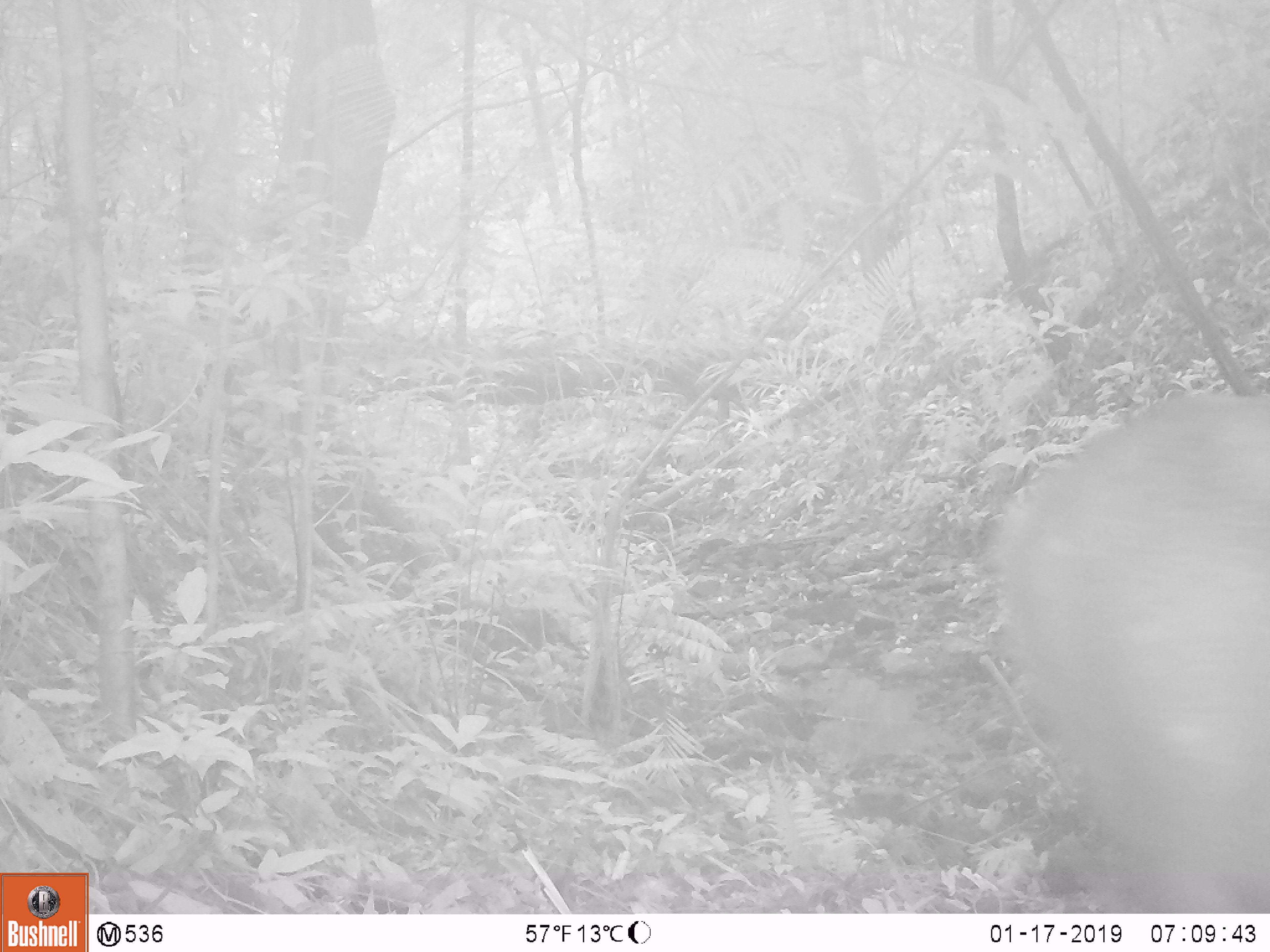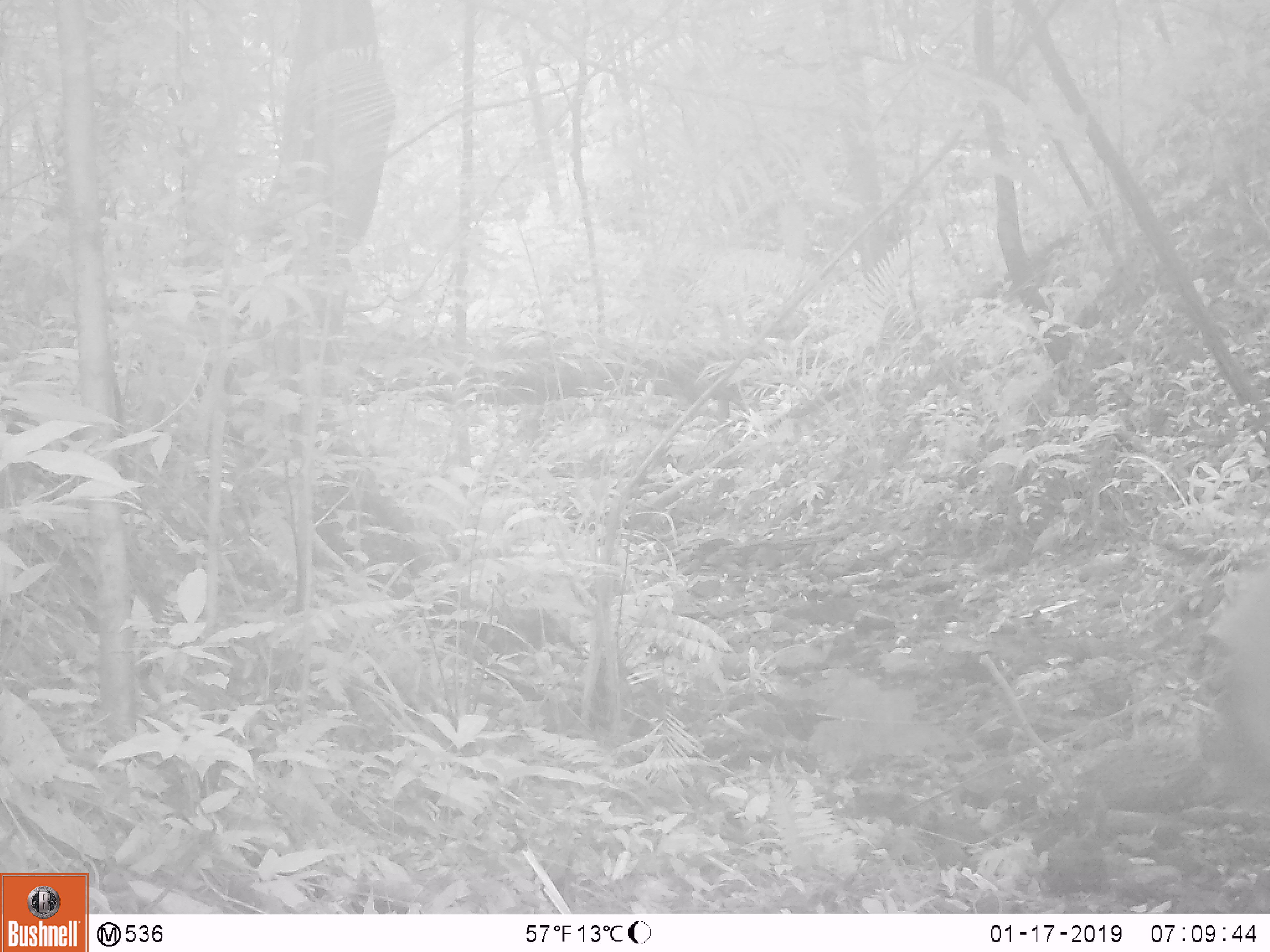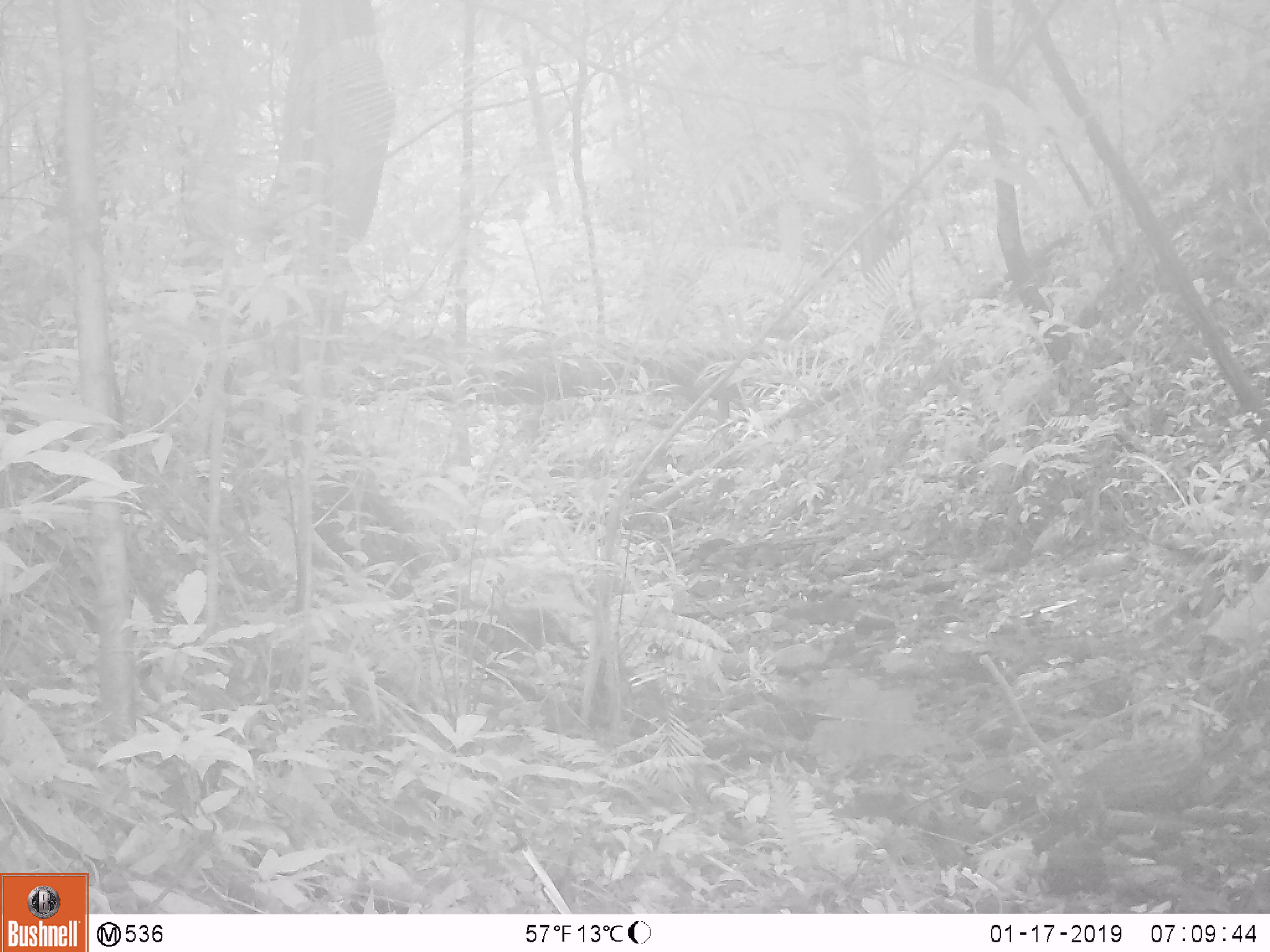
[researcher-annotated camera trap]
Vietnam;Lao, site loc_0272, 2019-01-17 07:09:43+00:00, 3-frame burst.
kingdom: Animalia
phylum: Chordata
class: Mammalia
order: Artiodactyla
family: Cervidae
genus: Rusa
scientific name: Rusa unicolor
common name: sambar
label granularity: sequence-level